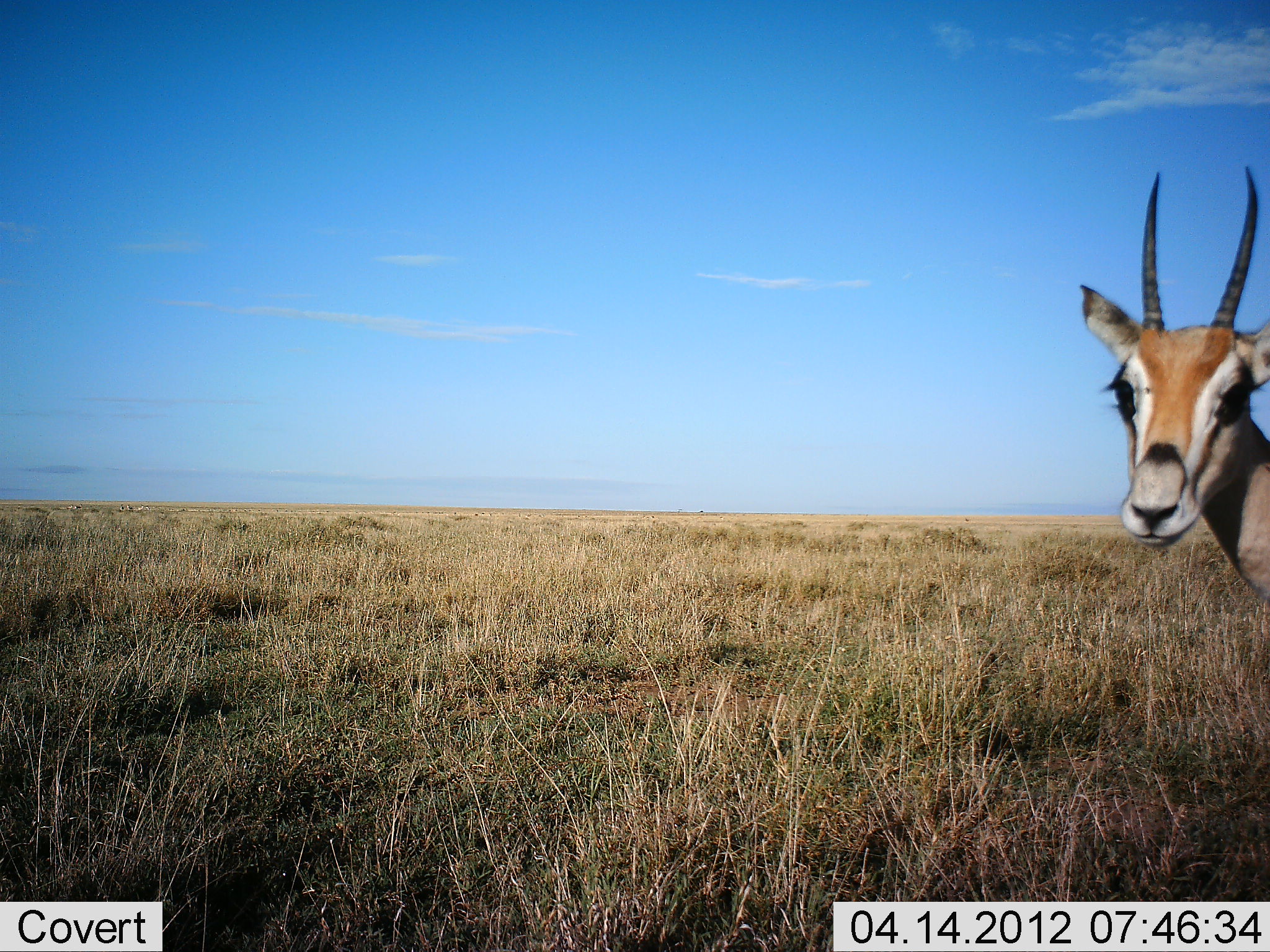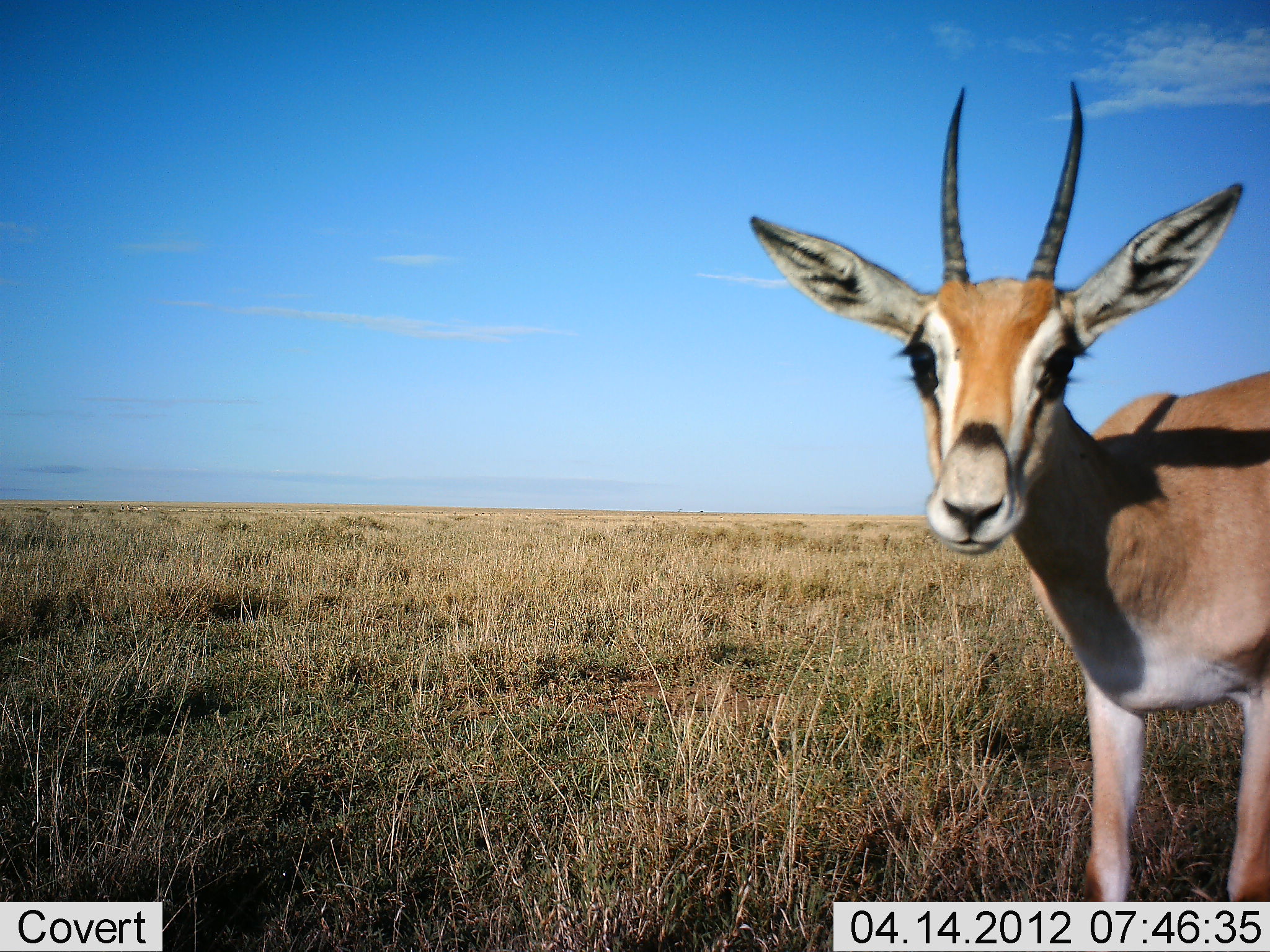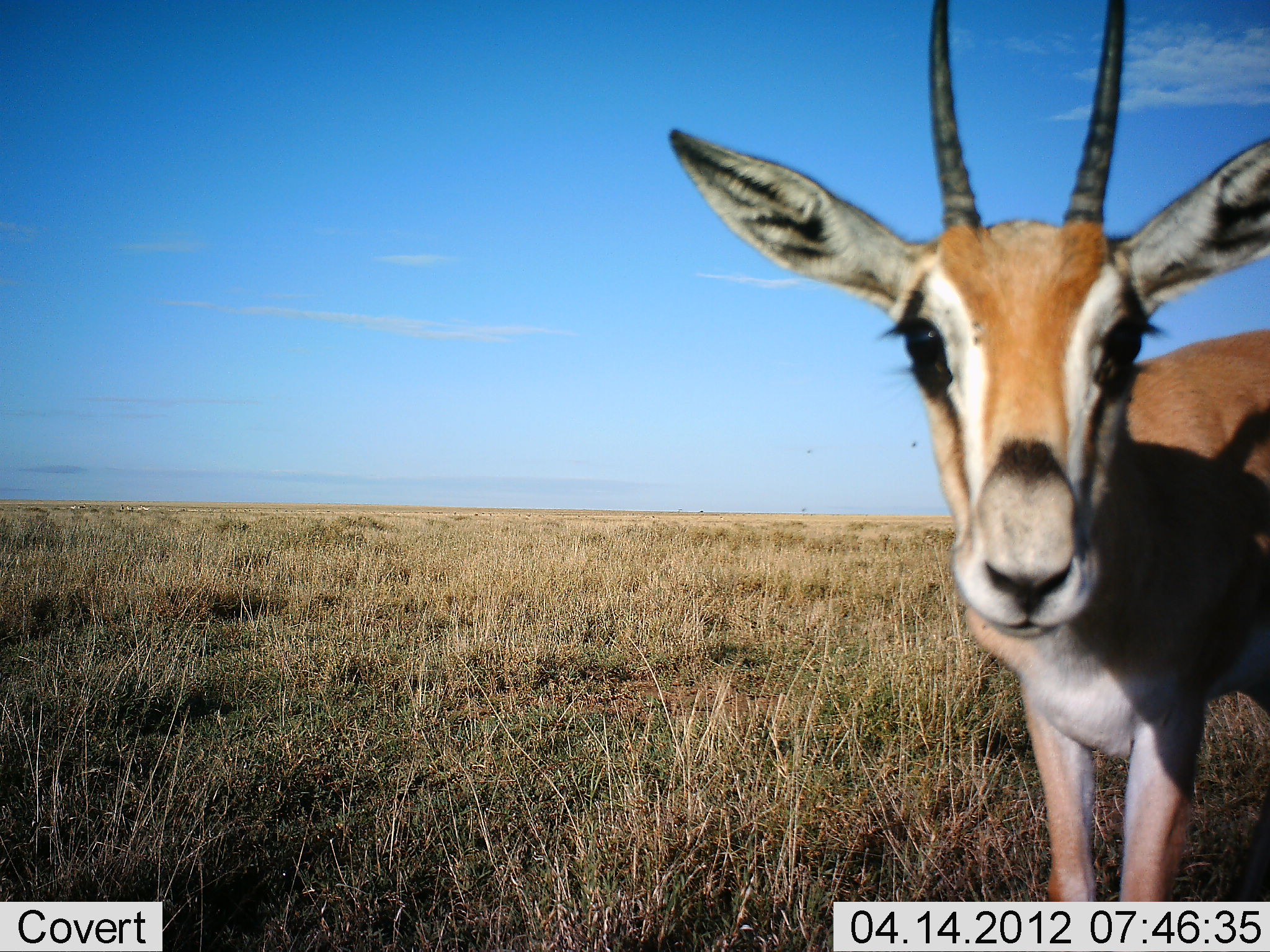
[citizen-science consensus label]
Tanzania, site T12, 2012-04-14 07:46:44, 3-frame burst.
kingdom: Animalia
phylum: Chordata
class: Mammalia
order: Artiodactyla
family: Bovidae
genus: Nanger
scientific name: Nanger granti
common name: grant's gazelle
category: gazellegrants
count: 1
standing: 39%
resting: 0%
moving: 56%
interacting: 11%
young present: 0%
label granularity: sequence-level